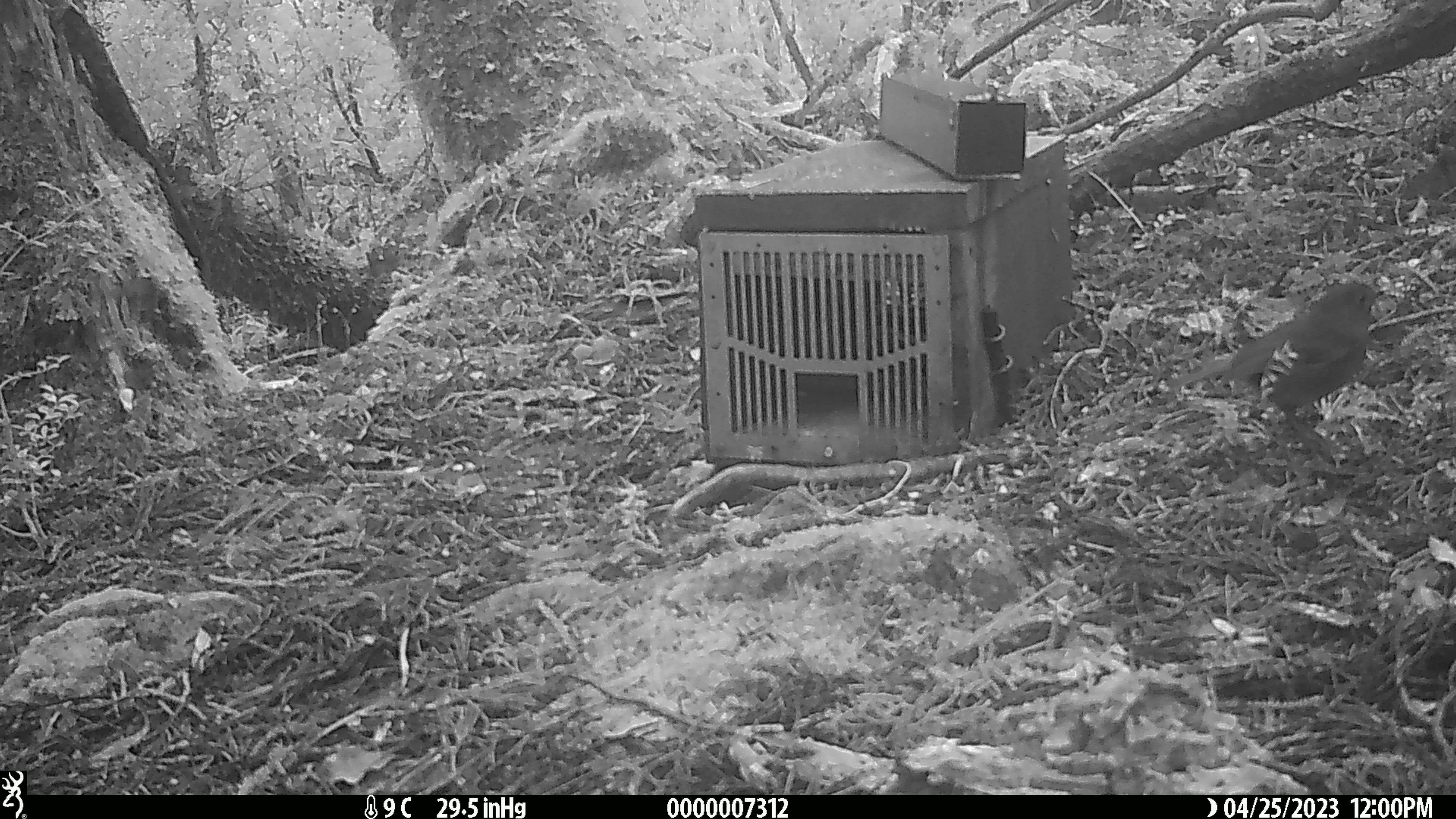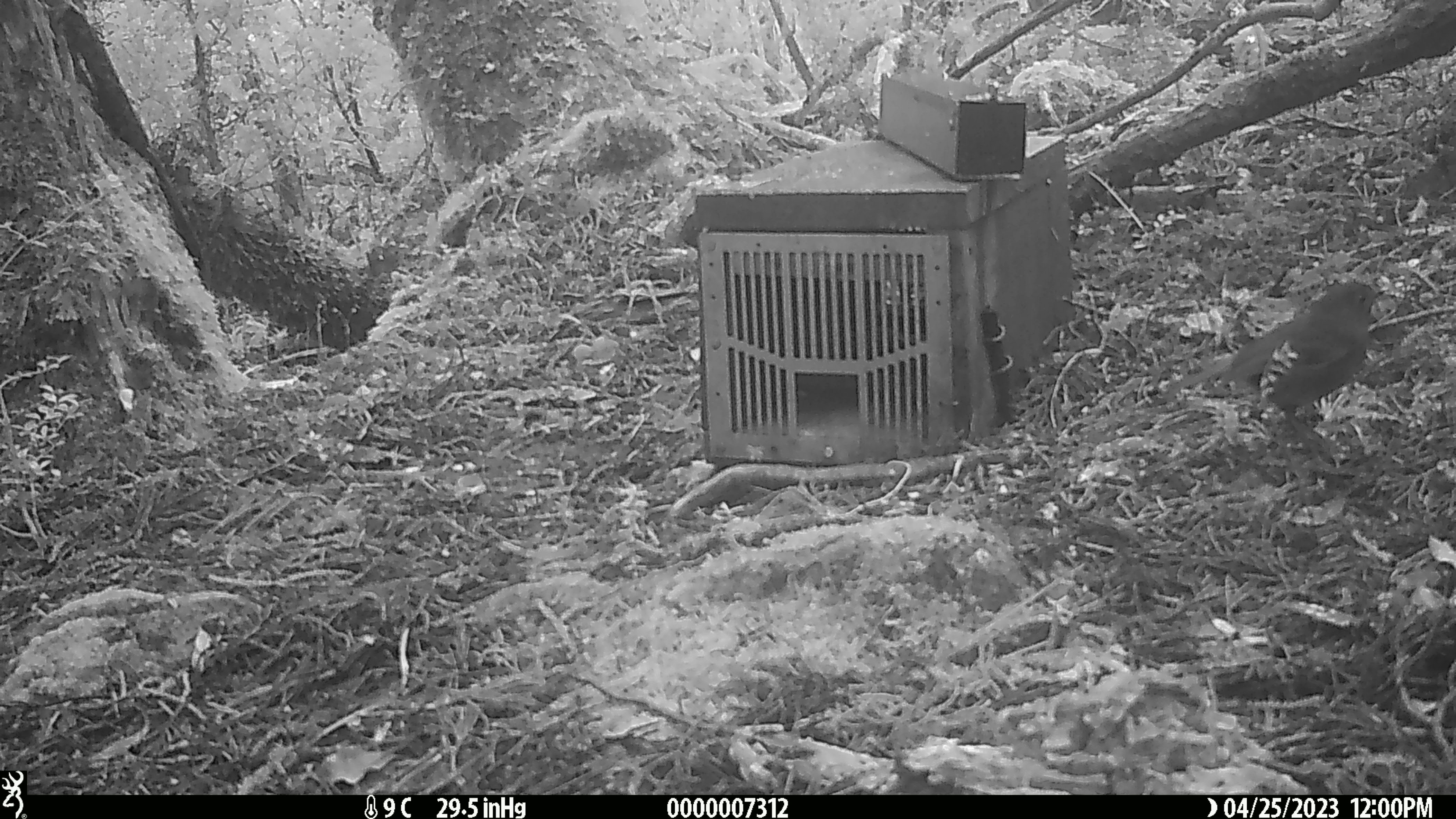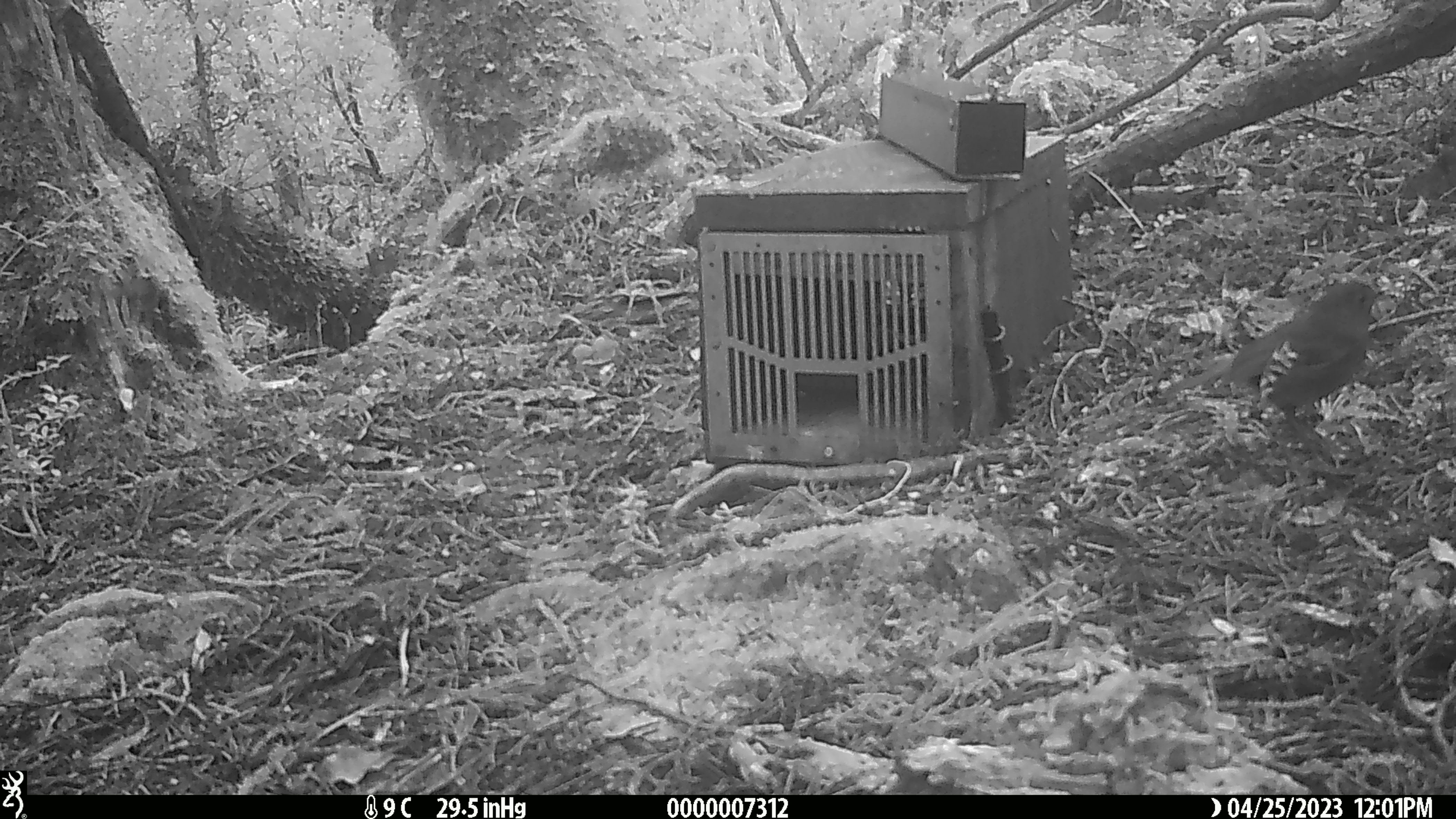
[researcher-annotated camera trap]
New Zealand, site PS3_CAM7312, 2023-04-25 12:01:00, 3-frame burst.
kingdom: Animalia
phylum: Chordata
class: Aves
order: Passeriformes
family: Petroicidae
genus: Petroica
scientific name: Petroica australis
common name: new zealand robin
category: robin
Robin (new zealand robin) (Petroica australis).